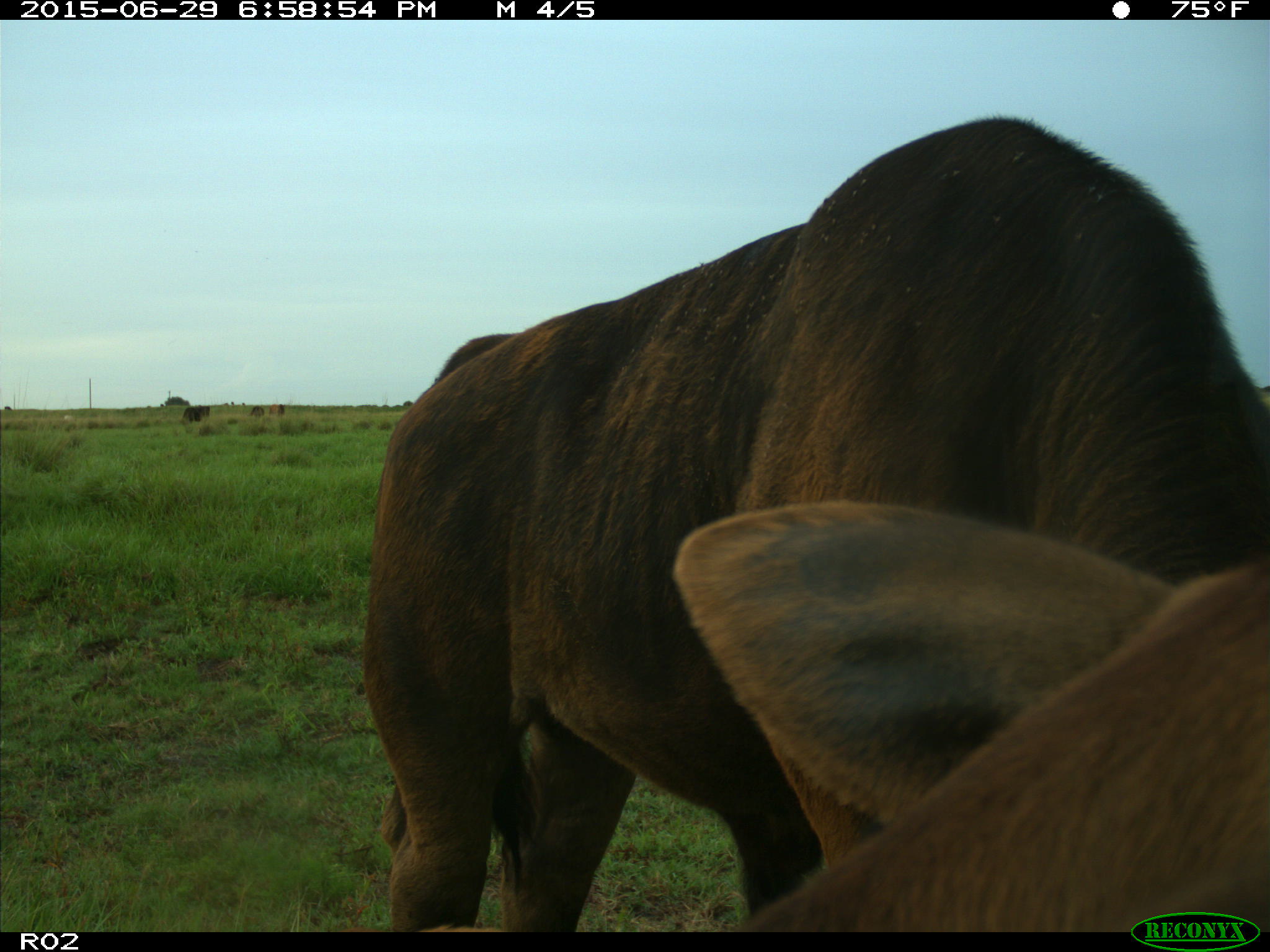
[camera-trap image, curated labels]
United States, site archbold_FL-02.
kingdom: Animalia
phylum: Chordata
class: Mammalia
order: Artiodactyla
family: Bovidae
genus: Bos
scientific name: Bos taurus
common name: domestic cow